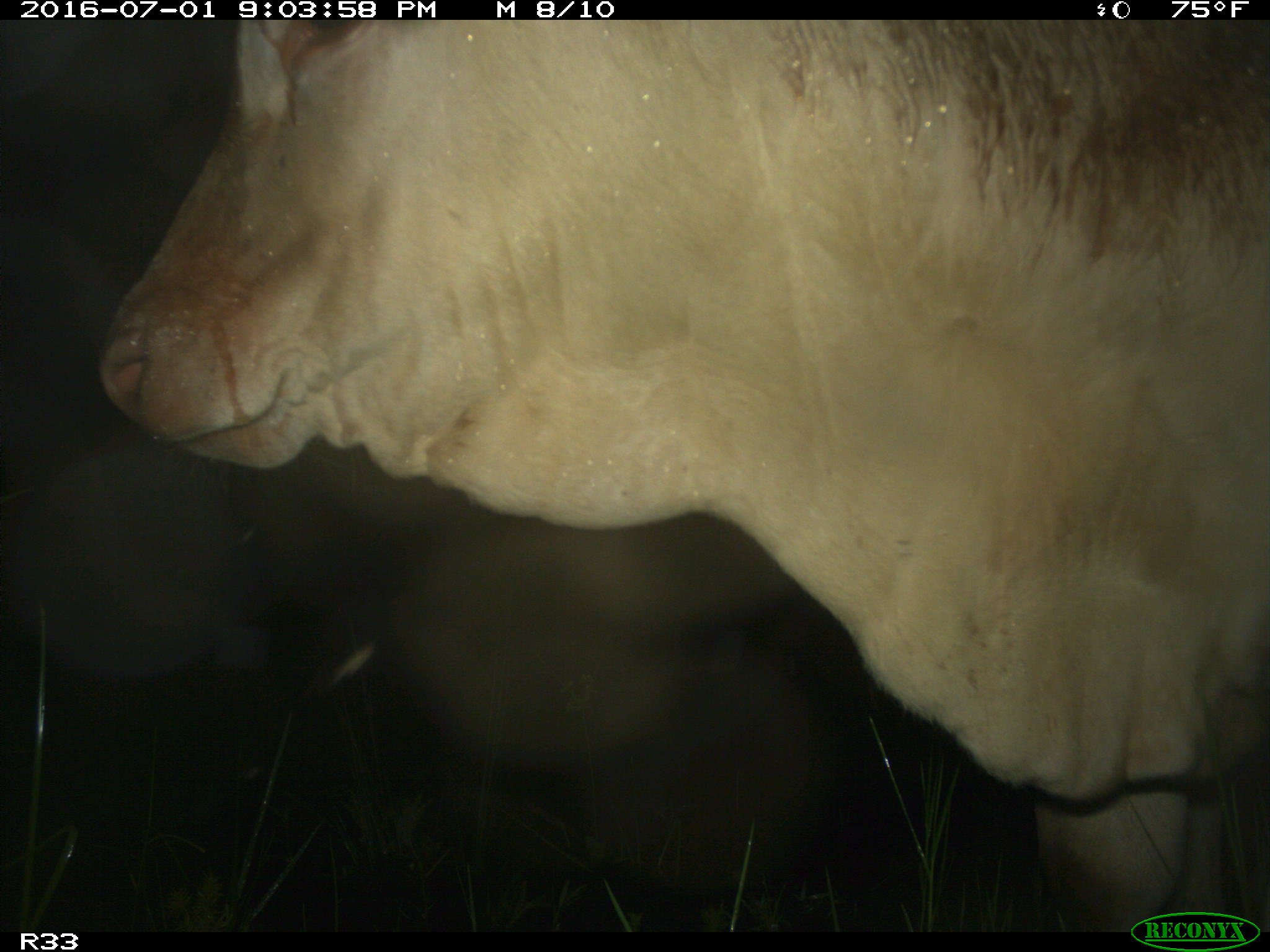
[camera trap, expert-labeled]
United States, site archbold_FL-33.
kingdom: Animalia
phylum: Chordata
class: Mammalia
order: Artiodactyla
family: Bovidae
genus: Bos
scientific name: Bos taurus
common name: domestic cow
Bos taurus (domestic cow).